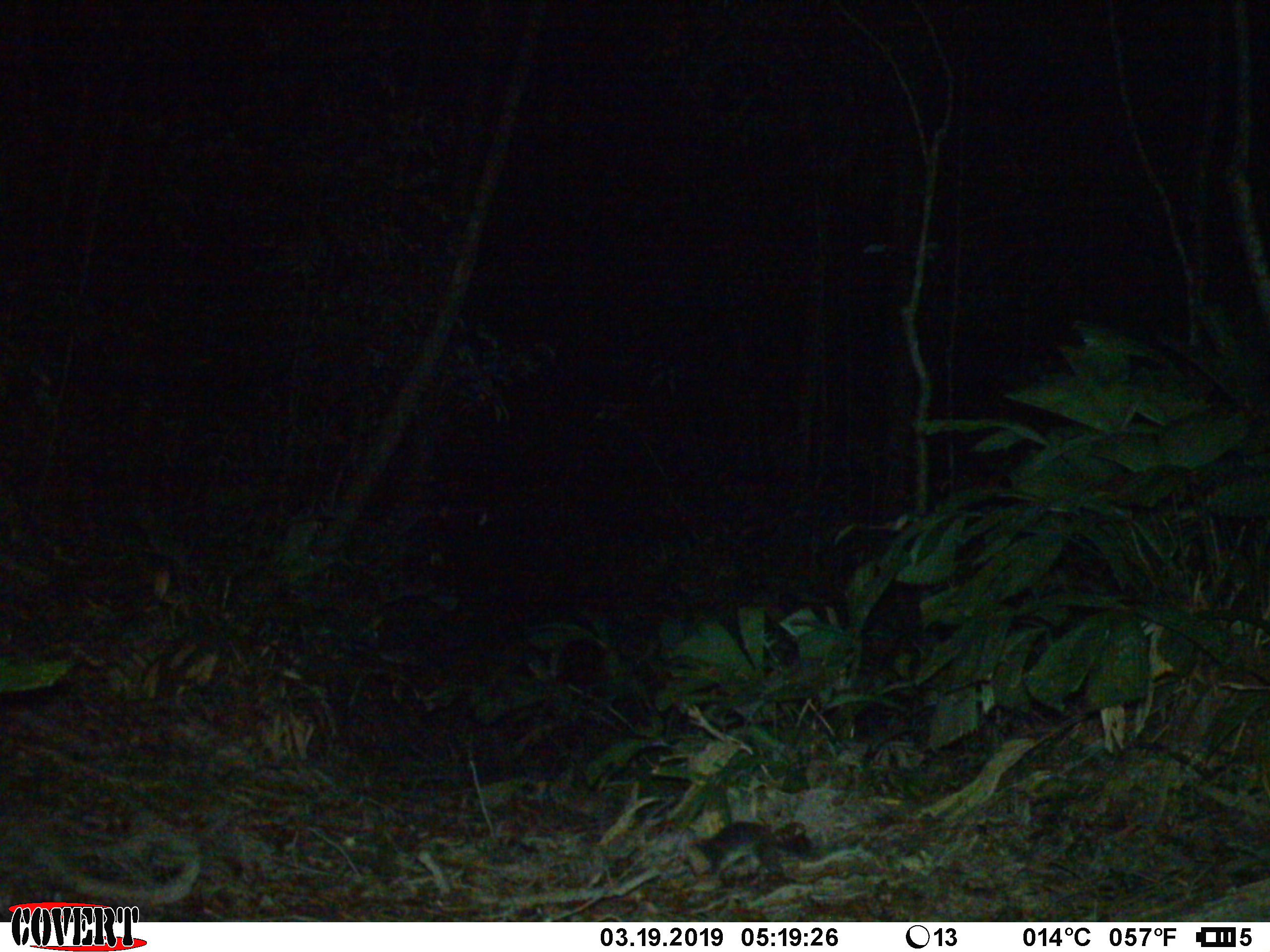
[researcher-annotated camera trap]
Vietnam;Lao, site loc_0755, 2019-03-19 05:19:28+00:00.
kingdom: Animalia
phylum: Chordata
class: Mammalia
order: Carnivora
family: Mustelidae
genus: Melogale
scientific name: Melogale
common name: ferret badger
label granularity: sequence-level